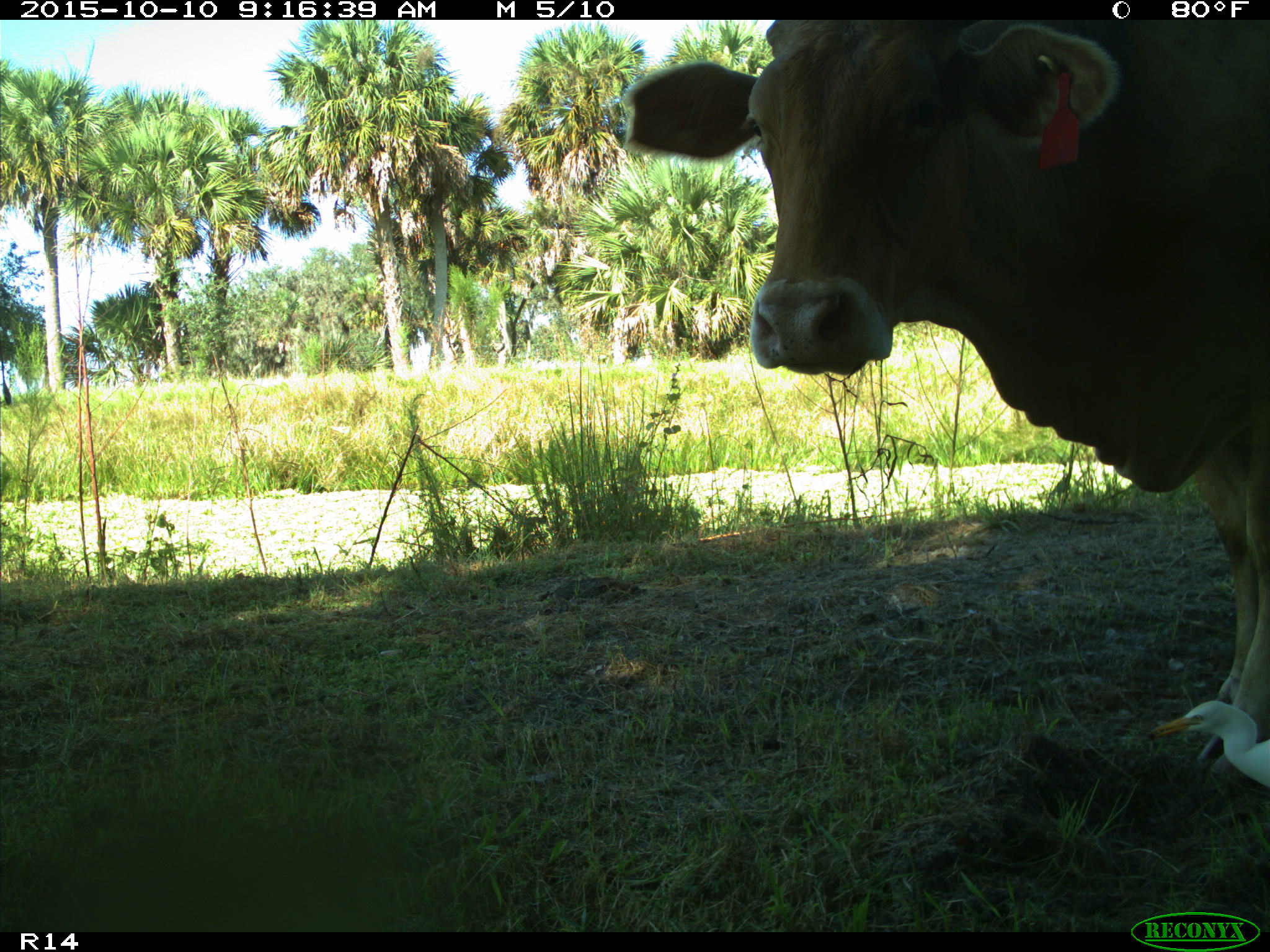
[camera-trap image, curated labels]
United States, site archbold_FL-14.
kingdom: Animalia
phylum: Chordata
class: Mammalia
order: Artiodactyla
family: Bovidae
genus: Bos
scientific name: Bos taurus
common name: domestic cow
Bos taurus (domestic cow).